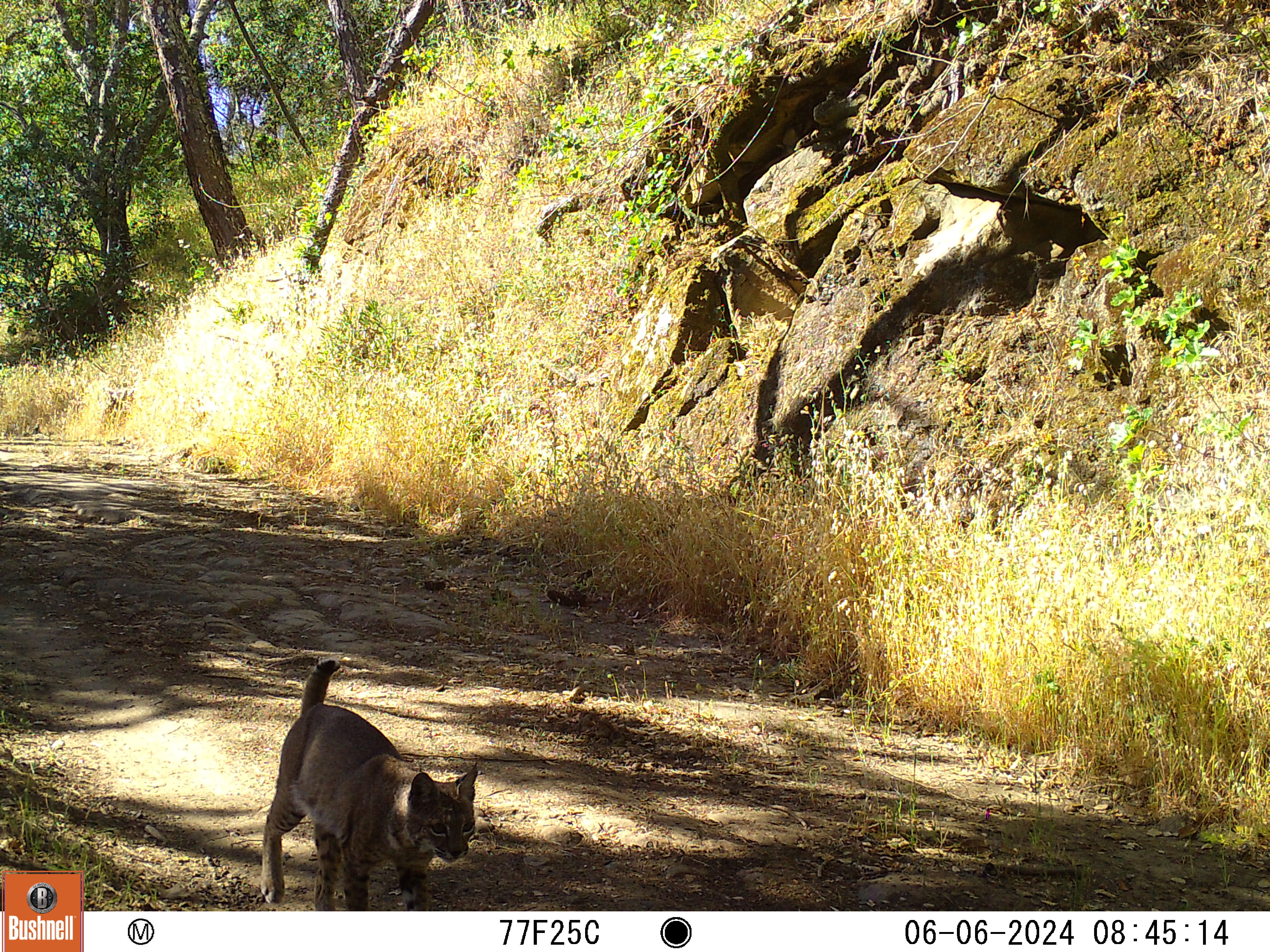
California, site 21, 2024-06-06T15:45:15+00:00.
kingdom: Animalia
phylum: Chordata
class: Mammalia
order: Carnivora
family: Felidae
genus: Lynx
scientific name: Lynx rufus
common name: bobcat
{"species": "bobcat (Lynx rufus)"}